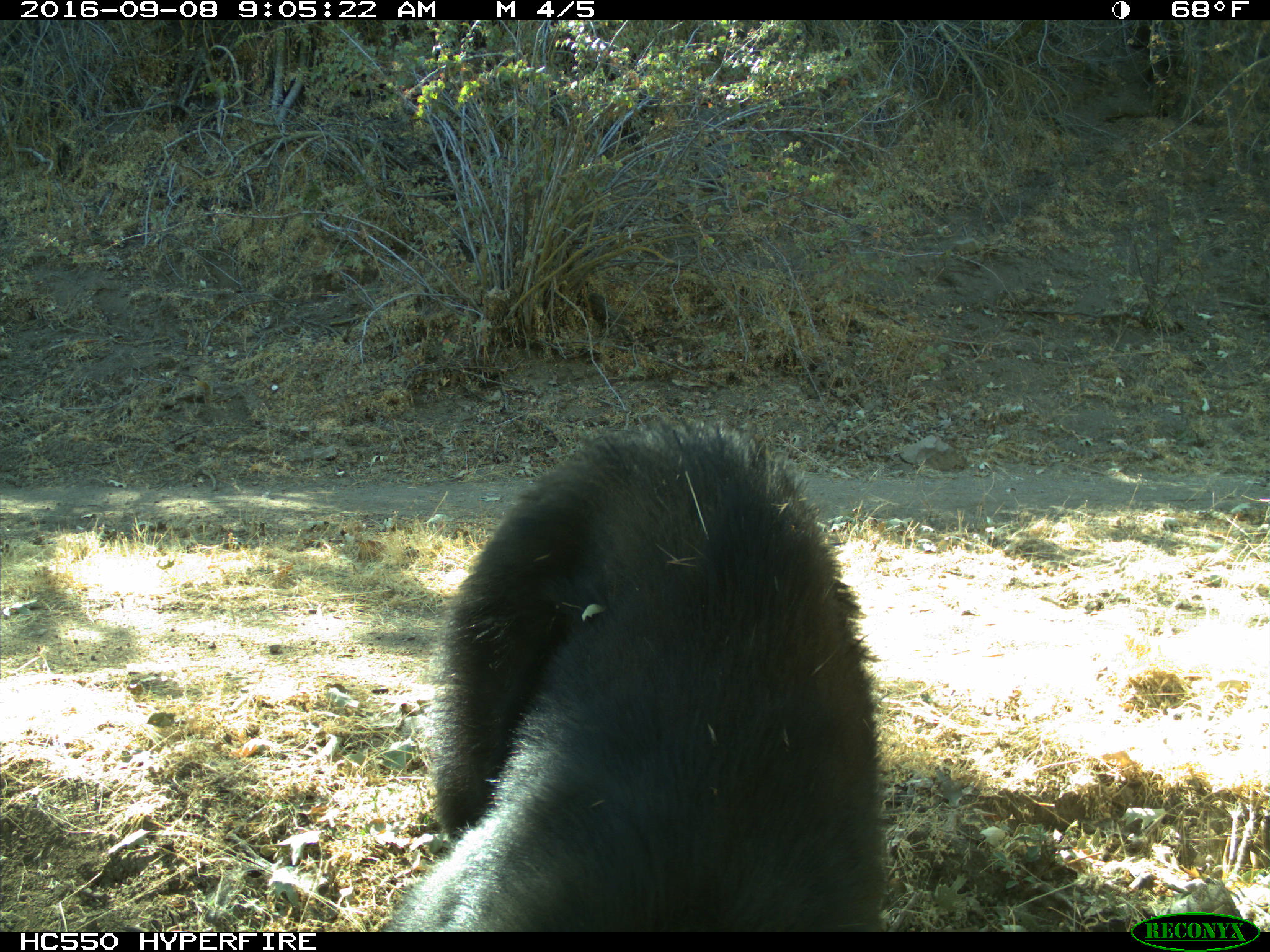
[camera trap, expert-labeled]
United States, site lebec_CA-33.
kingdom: Animalia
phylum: Chordata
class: Mammalia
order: Carnivora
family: Ursidae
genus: Ursus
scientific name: Ursus americanus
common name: american black bear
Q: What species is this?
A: Ursus americanus (american black bear).